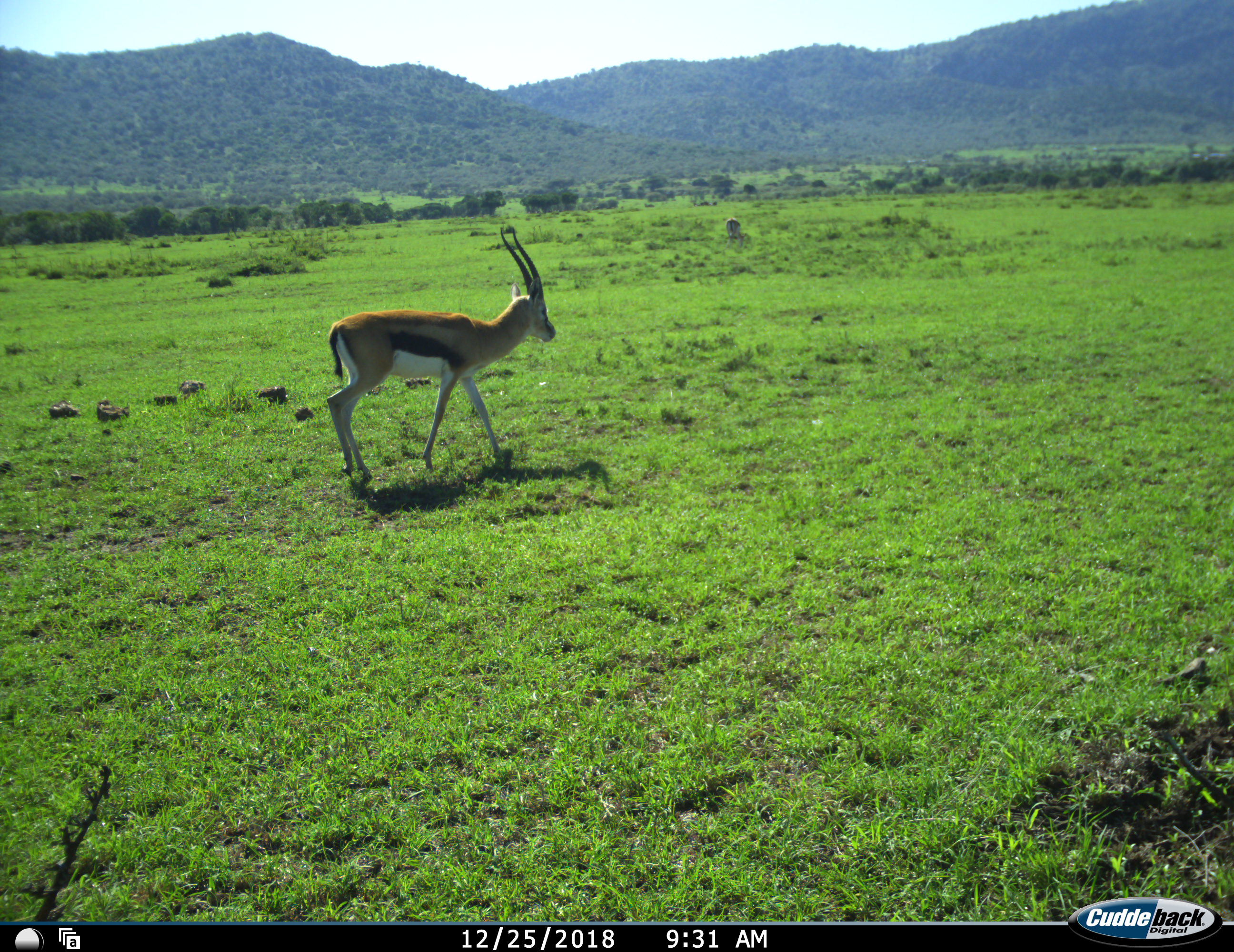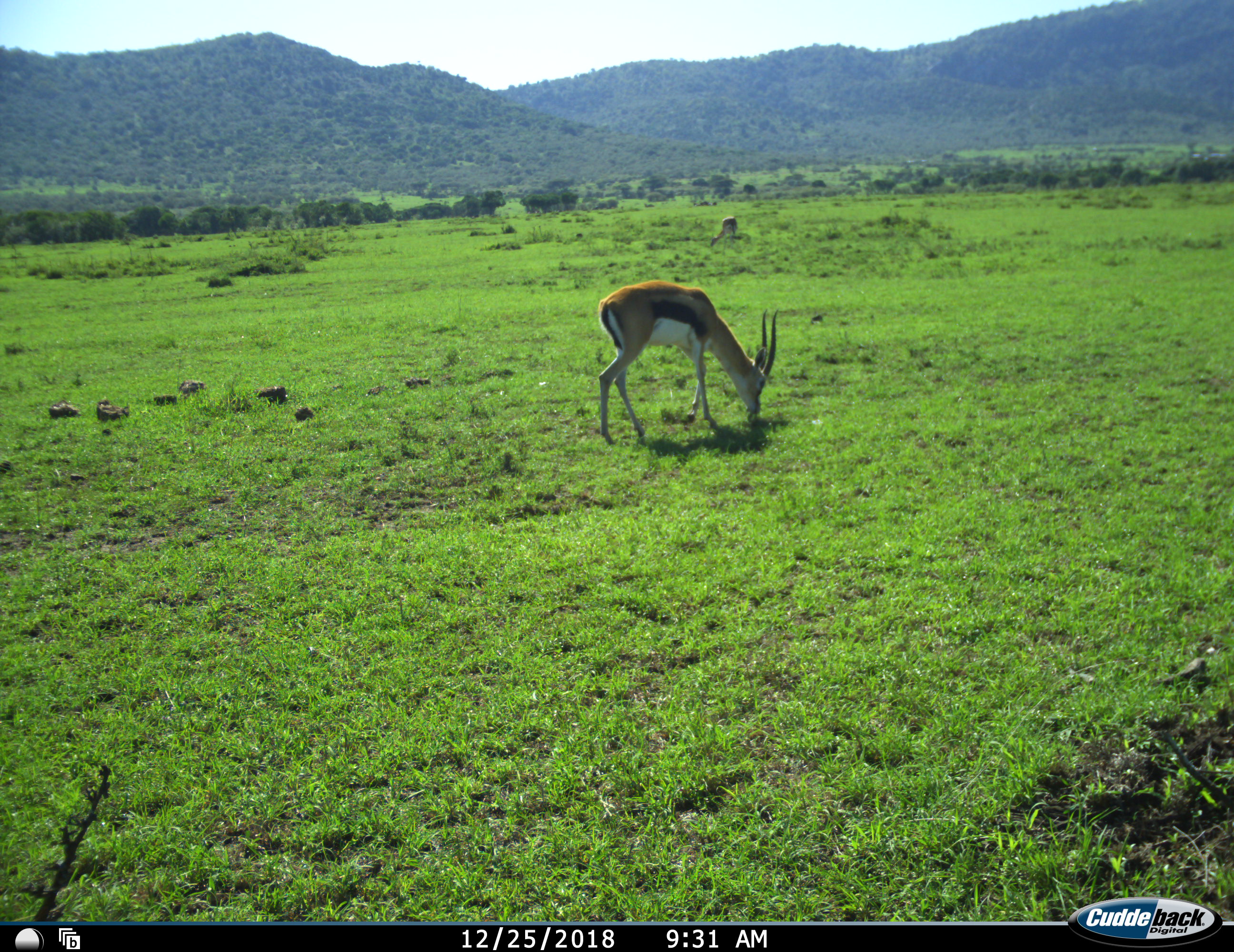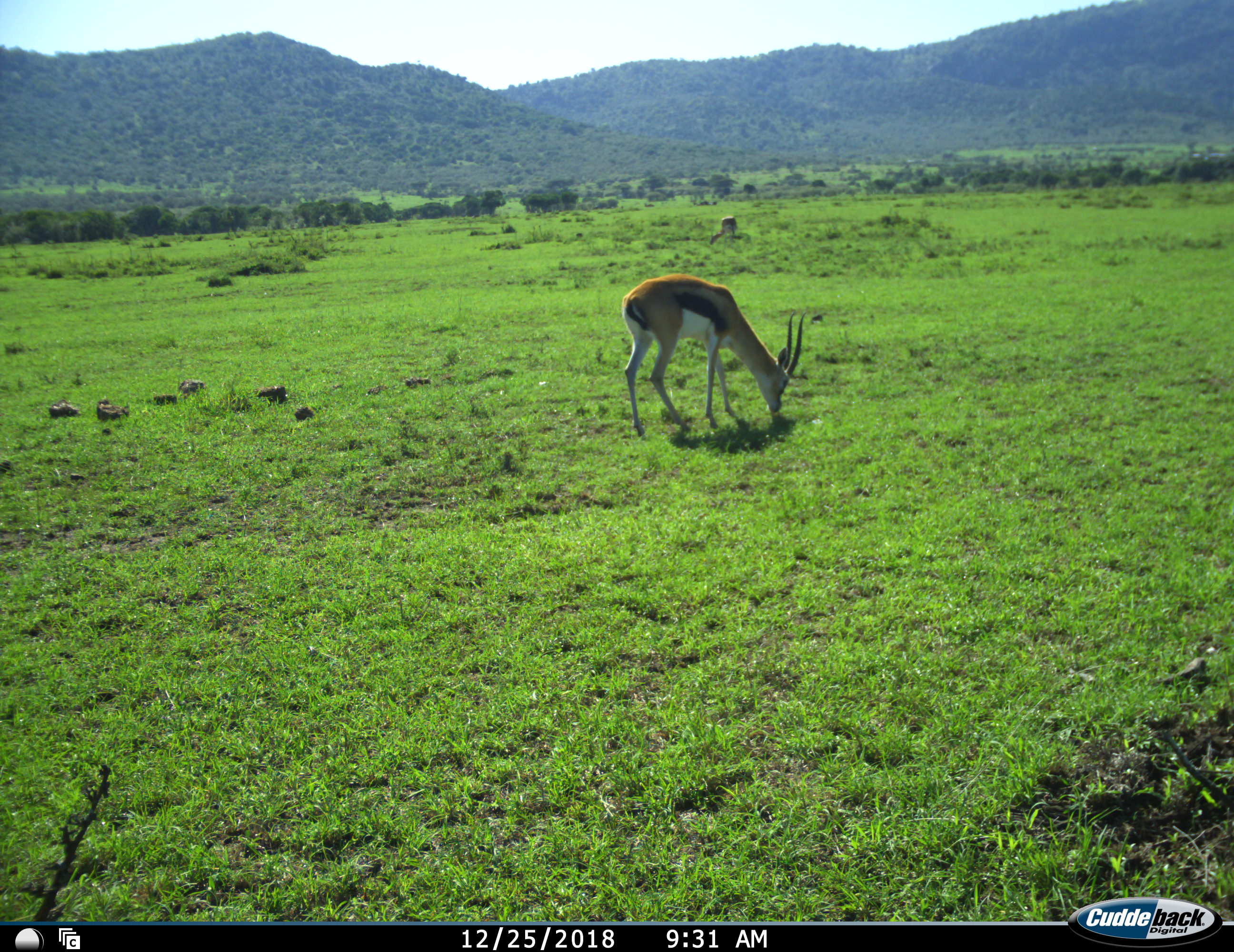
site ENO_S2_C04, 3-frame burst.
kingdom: Animalia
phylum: Chordata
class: Mammalia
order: Artiodactyla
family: Bovidae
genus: Eudorcas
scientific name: Eudorcas thomsonii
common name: thomson's gazelle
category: gazellethomsons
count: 1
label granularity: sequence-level